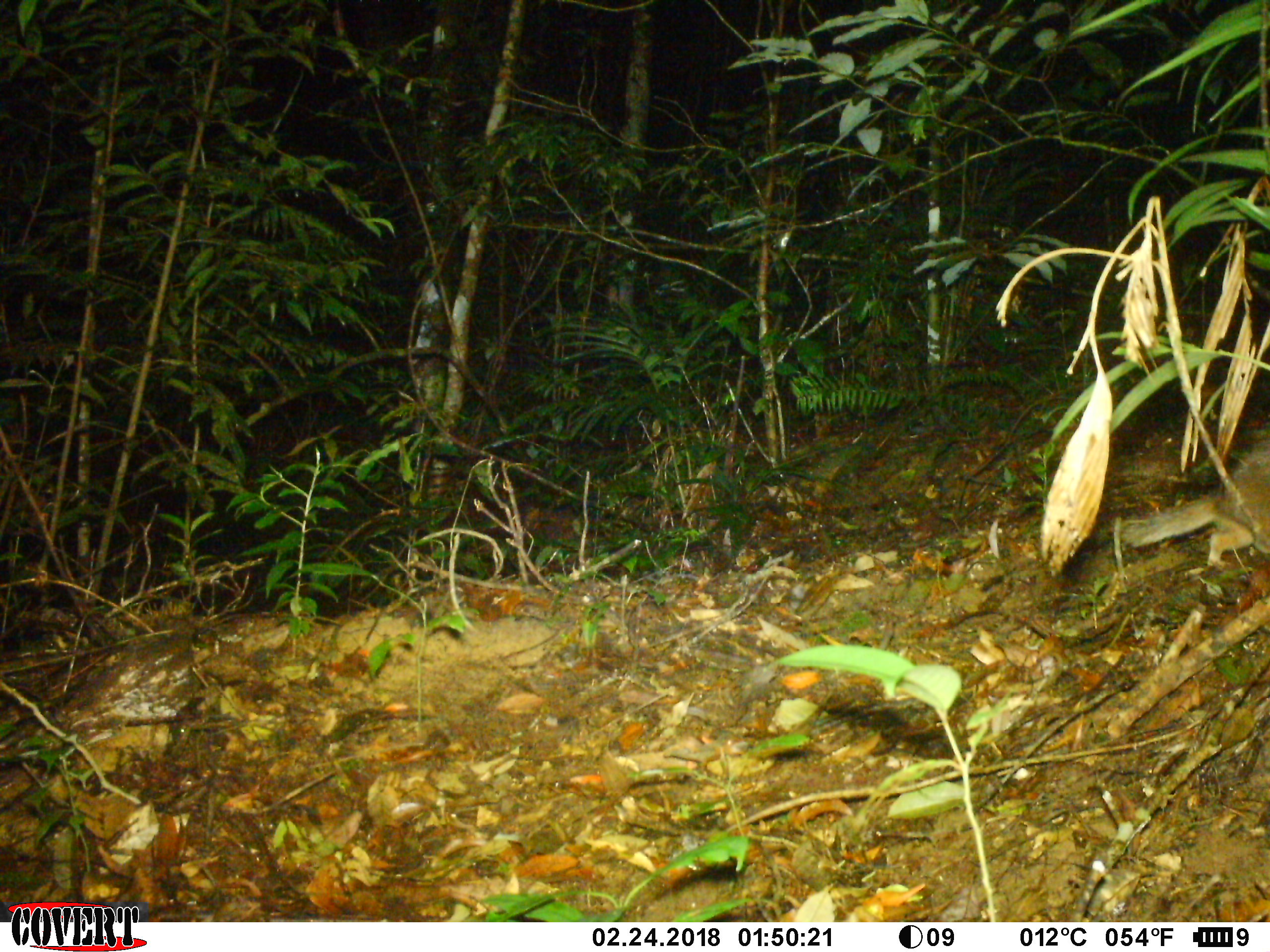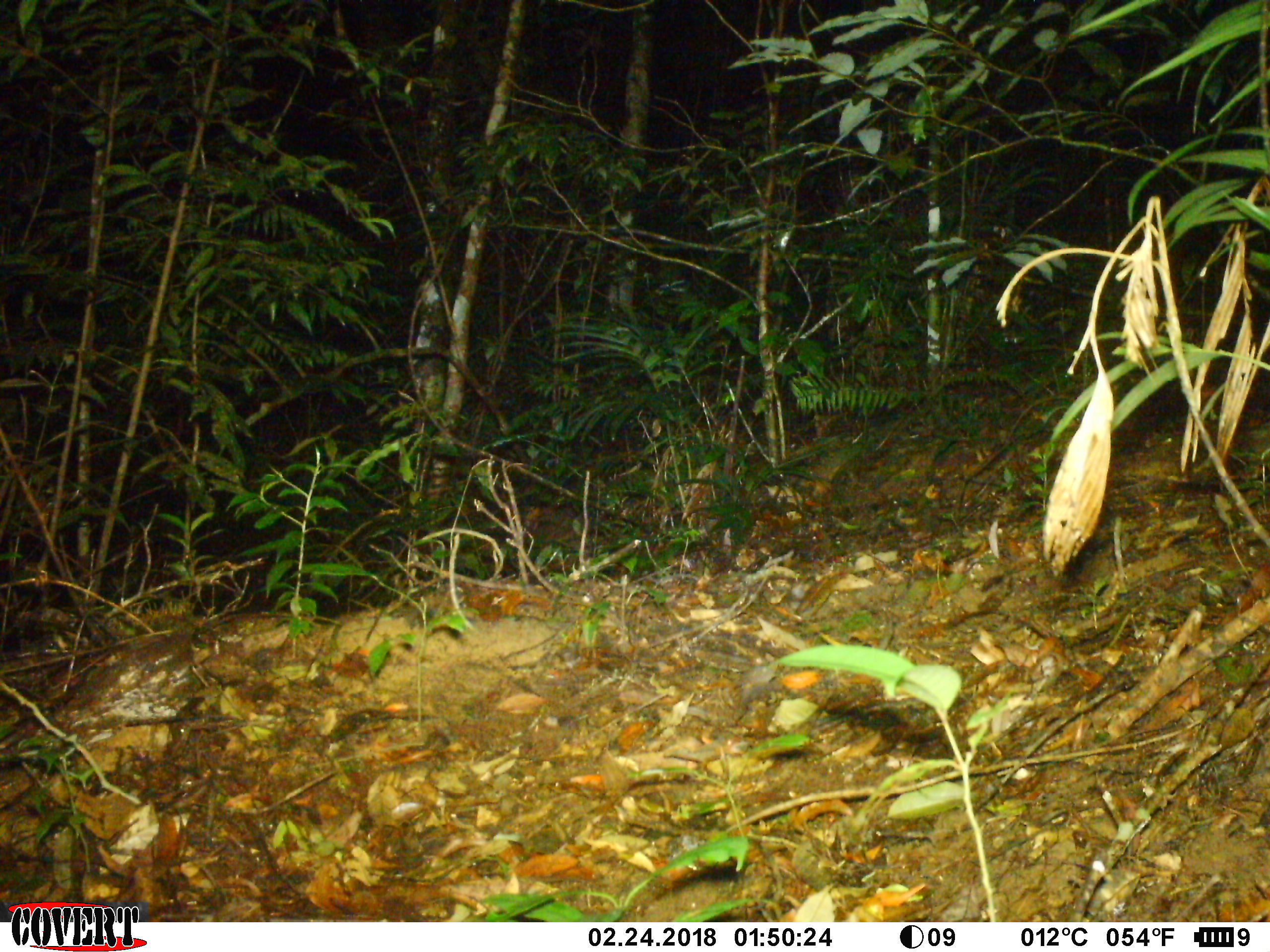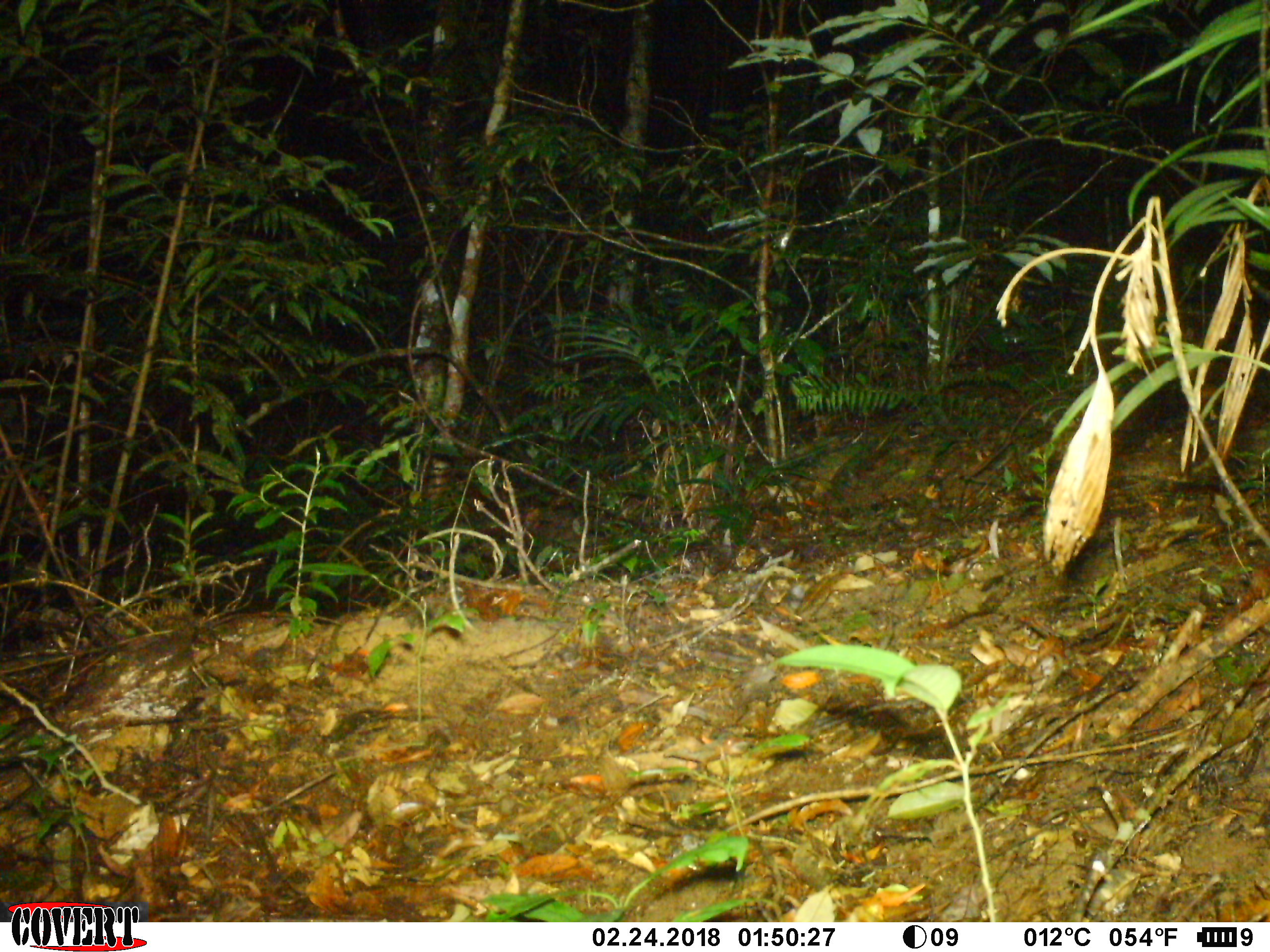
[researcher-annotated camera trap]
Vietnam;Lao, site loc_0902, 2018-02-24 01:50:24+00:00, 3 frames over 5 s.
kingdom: Animalia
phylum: Chordata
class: Mammalia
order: Carnivora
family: Mustelidae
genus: Melogale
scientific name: Melogale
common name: ferret badger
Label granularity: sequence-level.